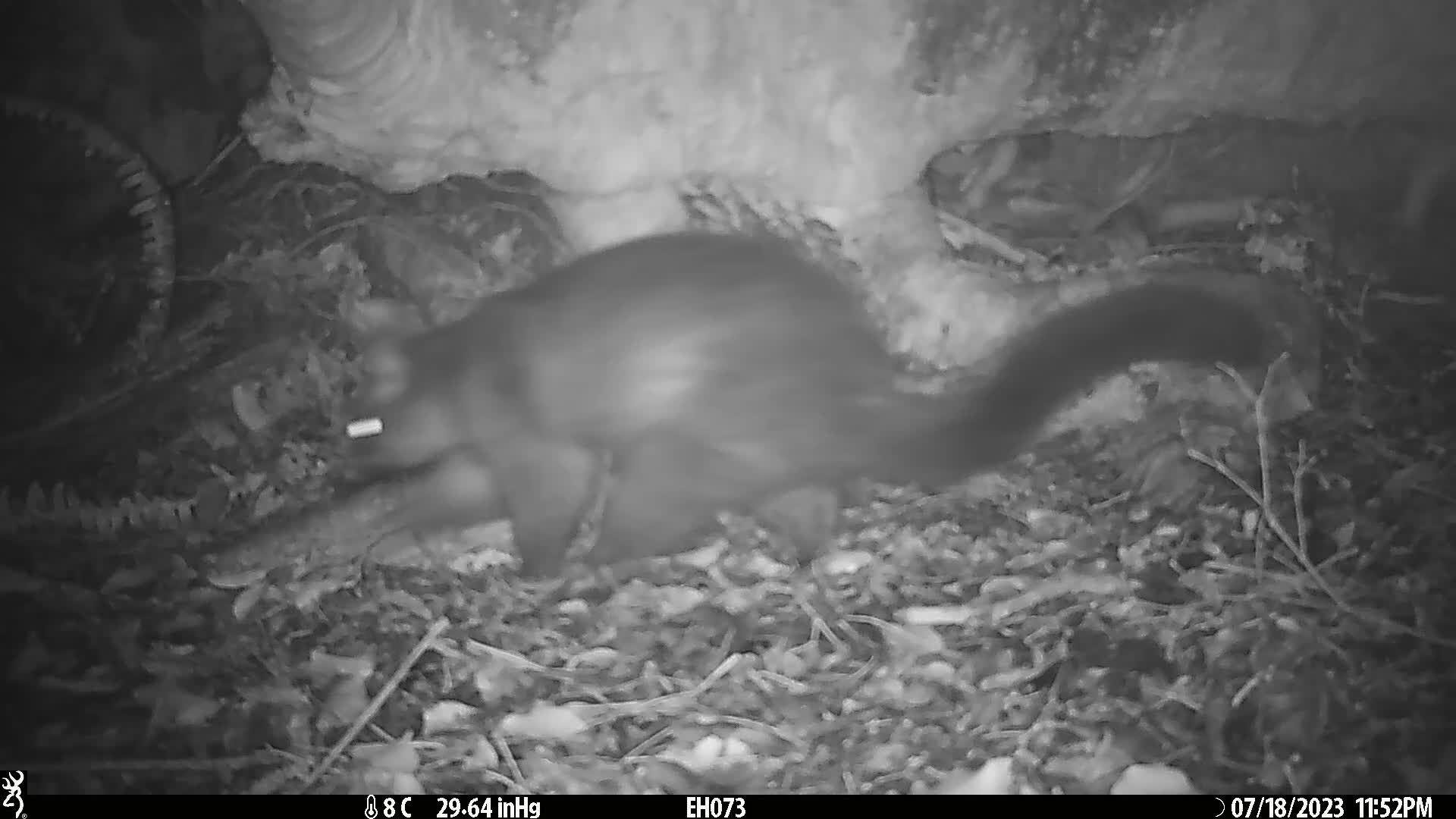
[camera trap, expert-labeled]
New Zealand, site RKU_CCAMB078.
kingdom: Animalia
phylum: Chordata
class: Mammalia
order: Diprotodontia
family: Phalangeridae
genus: Trichosurus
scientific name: Trichosurus vulpecula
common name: common brushtail possum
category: possum